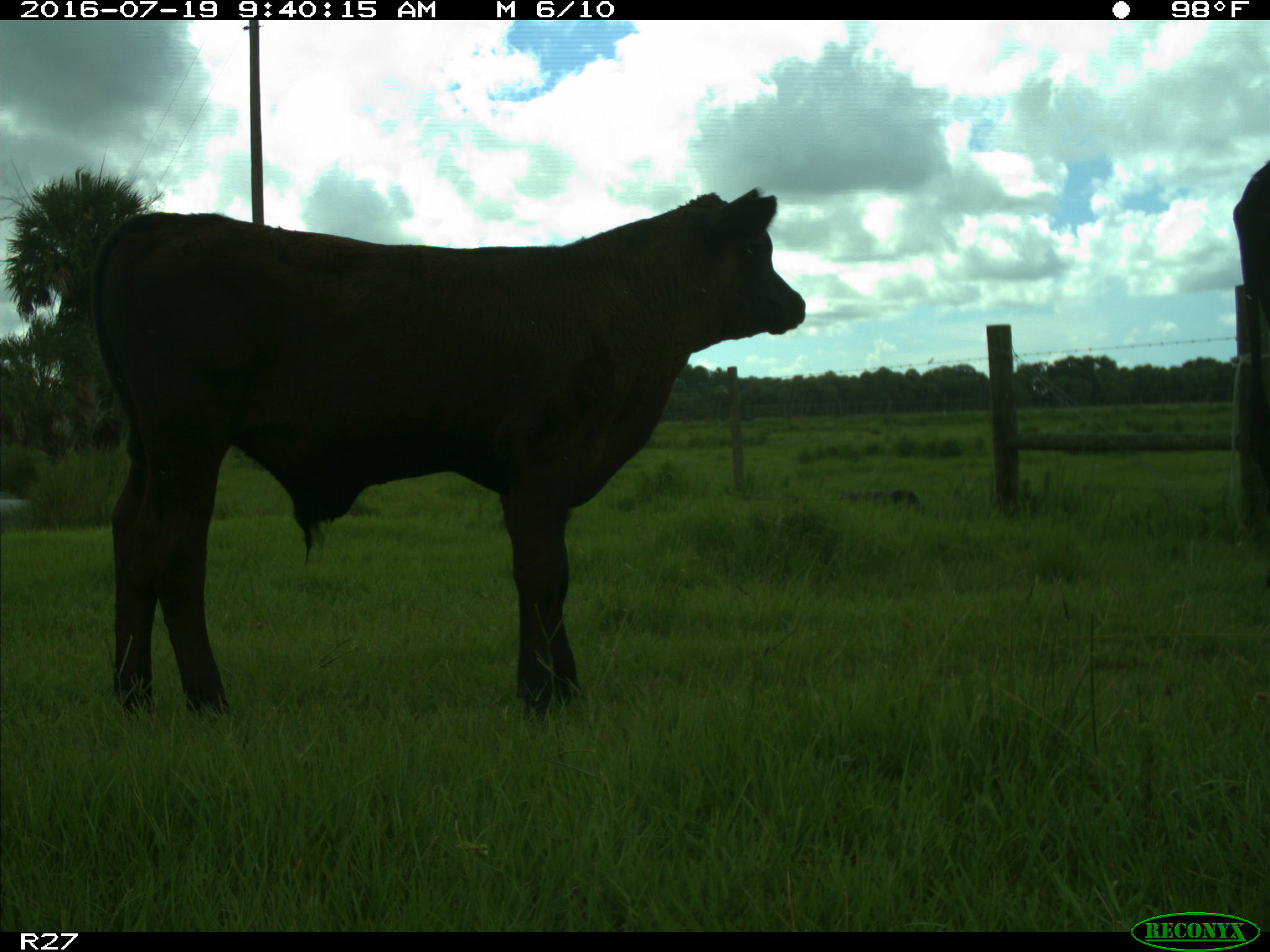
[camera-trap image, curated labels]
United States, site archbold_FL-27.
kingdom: Animalia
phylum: Chordata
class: Mammalia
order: Artiodactyla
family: Bovidae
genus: Bos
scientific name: Bos taurus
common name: domestic cow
Bos taurus (domestic cow).